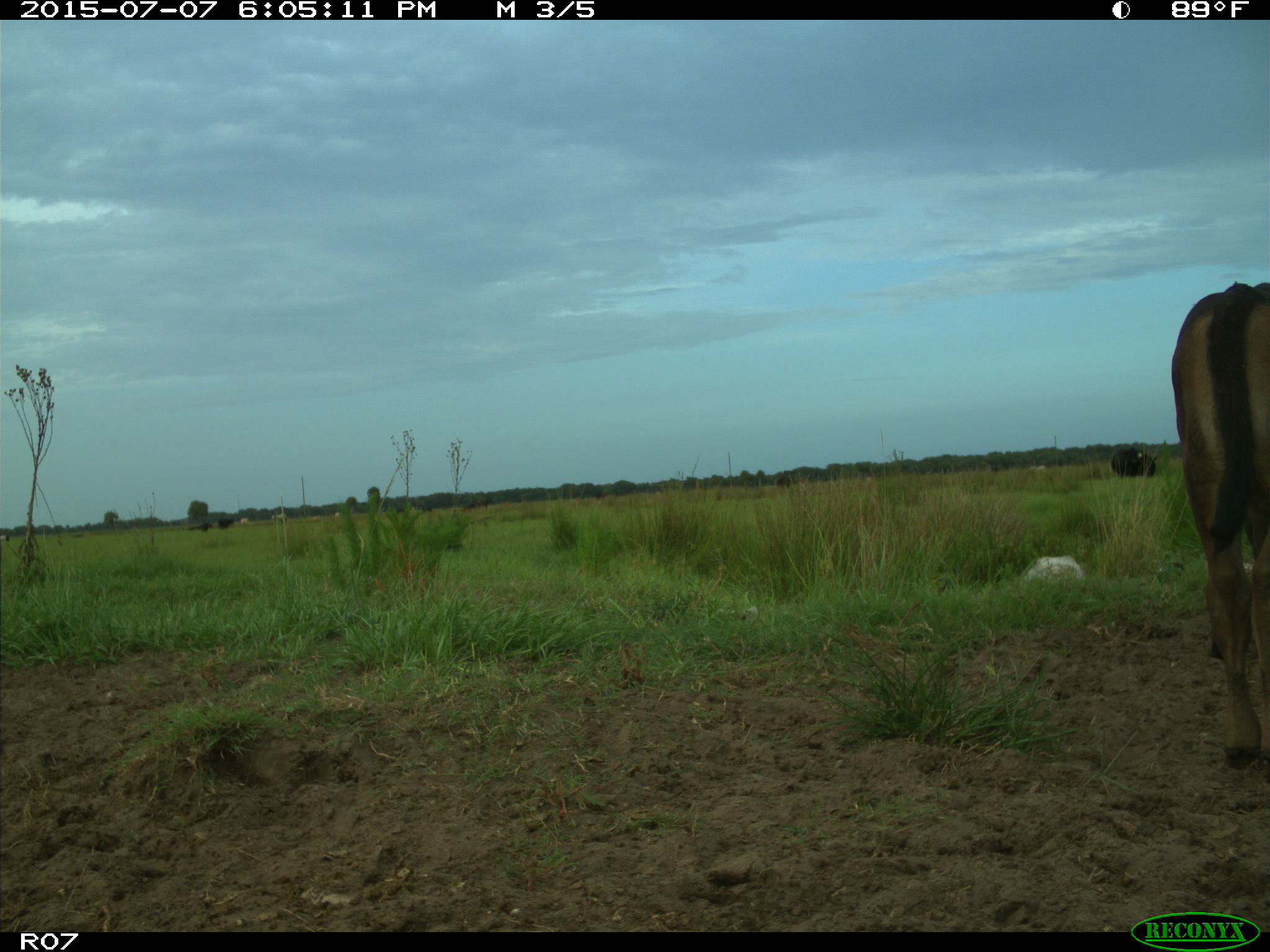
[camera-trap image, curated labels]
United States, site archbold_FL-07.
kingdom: Animalia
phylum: Chordata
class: Mammalia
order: Artiodactyla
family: Bovidae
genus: Bos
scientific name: Bos taurus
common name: domestic cow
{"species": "Bos taurus (domestic cow)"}